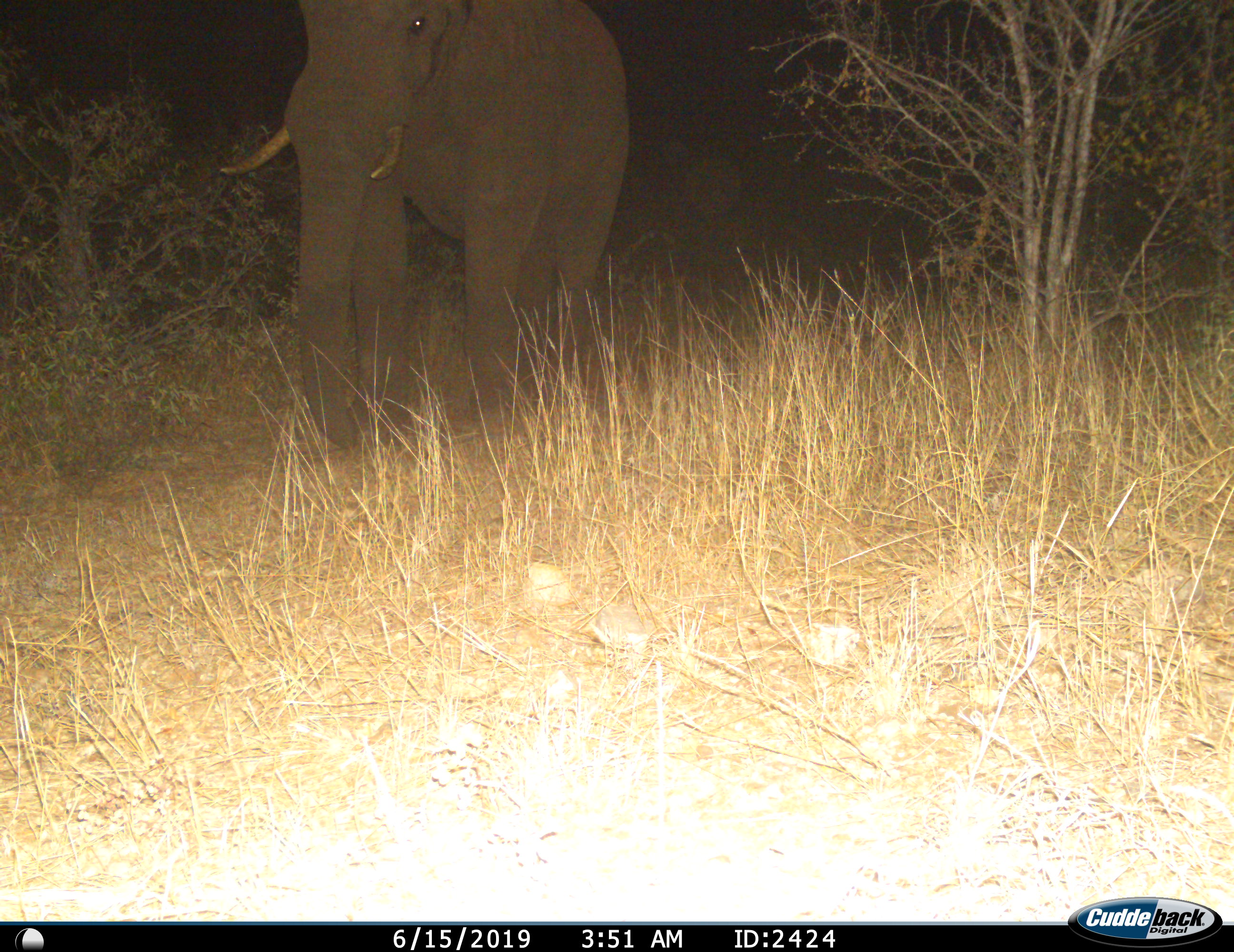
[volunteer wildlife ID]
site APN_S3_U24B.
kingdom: Animalia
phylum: Chordata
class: Mammalia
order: Proboscidea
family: Elephantidae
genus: Loxodonta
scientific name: Loxodonta africana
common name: african bush elephant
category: elephant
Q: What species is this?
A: Elephant (african bush elephant) (Loxodonta africana).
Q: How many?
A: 1.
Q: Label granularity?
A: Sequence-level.